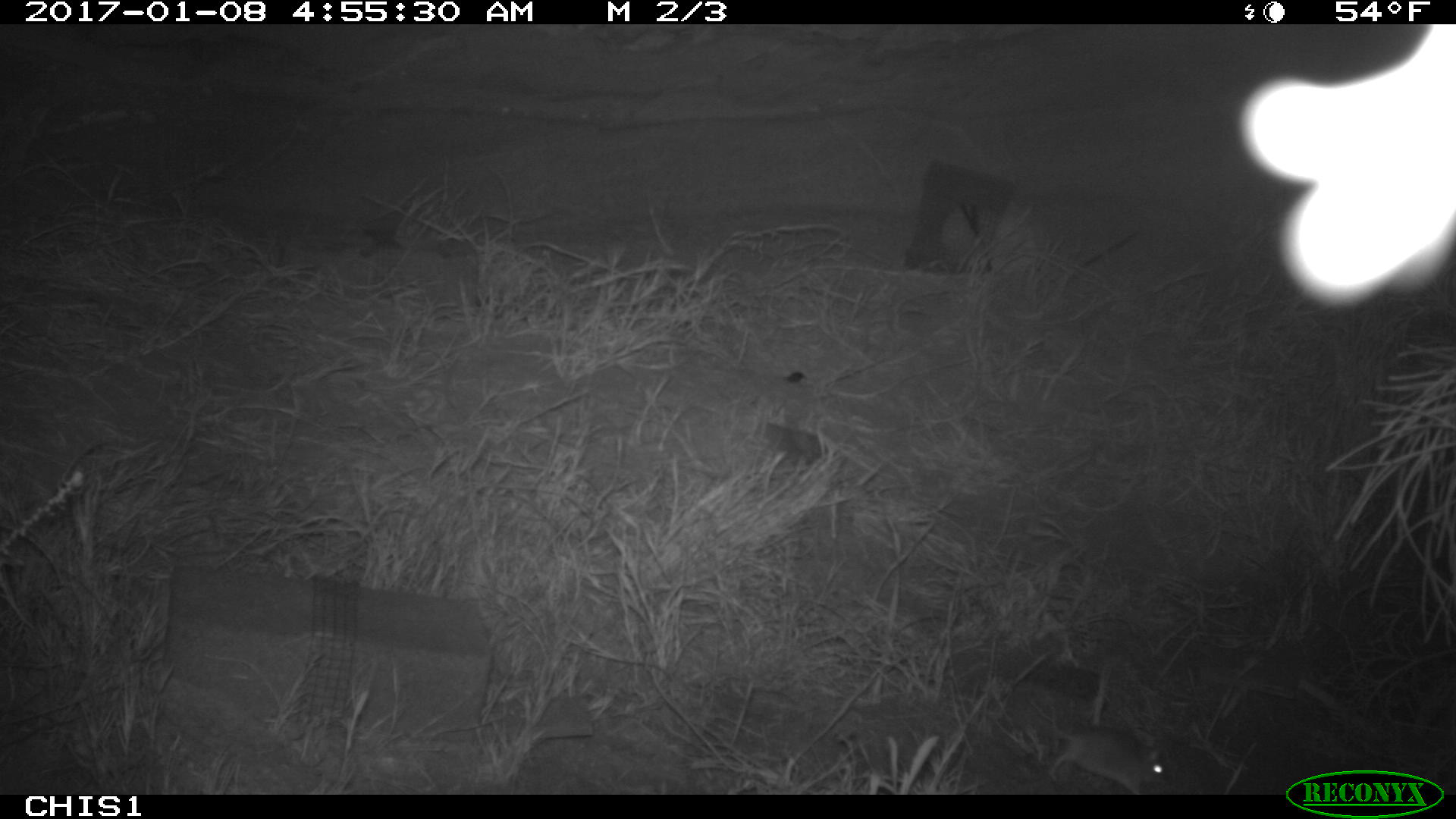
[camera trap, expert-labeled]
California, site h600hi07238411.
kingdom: Animalia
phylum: Chordata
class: Mammalia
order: Rodentia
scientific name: Rodentia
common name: rodent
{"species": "rodent (Rodentia)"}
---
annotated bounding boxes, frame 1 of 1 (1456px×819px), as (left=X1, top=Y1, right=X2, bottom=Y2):
rodent: (left=1050, top=711, right=1164, bottom=795)